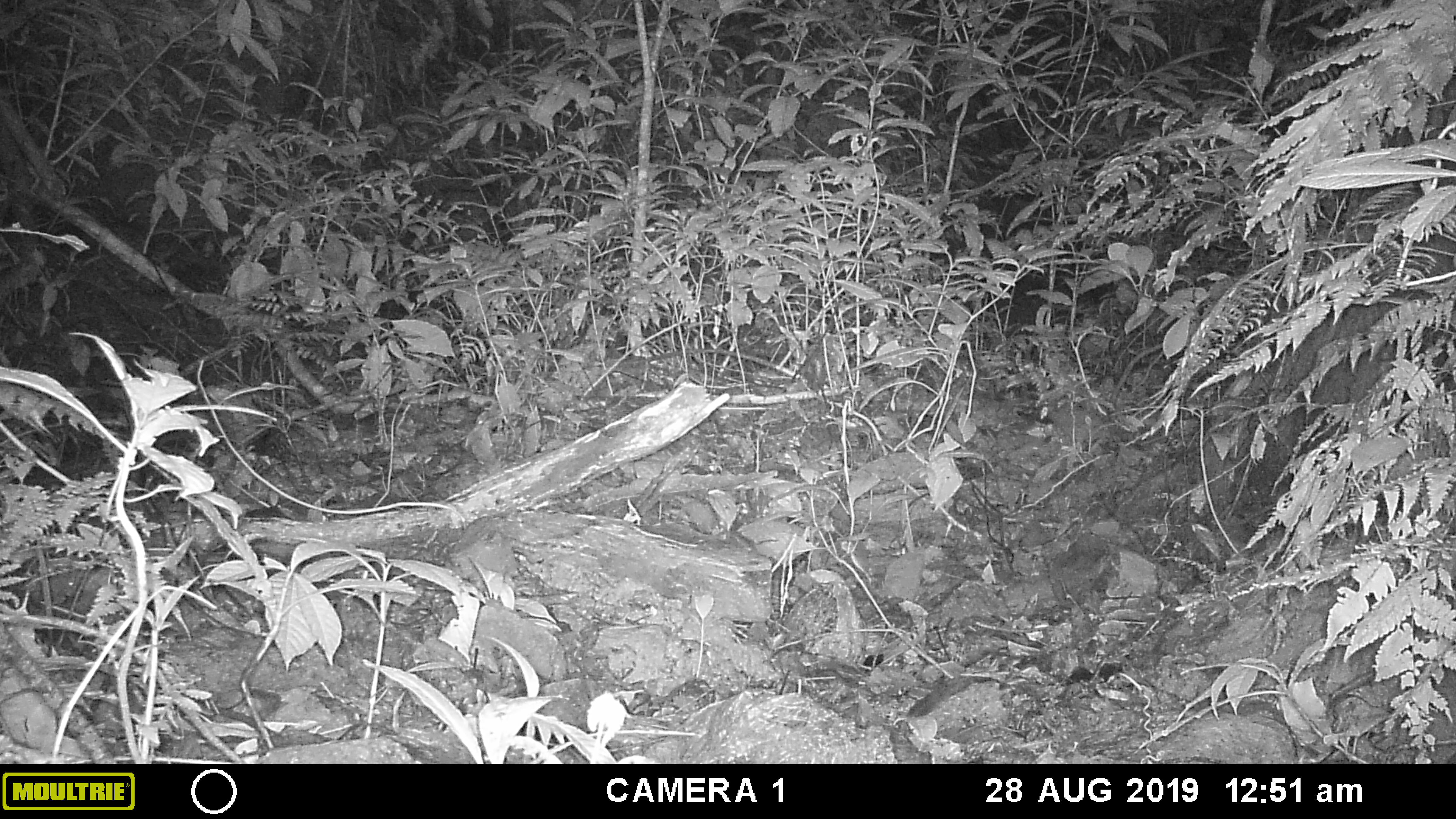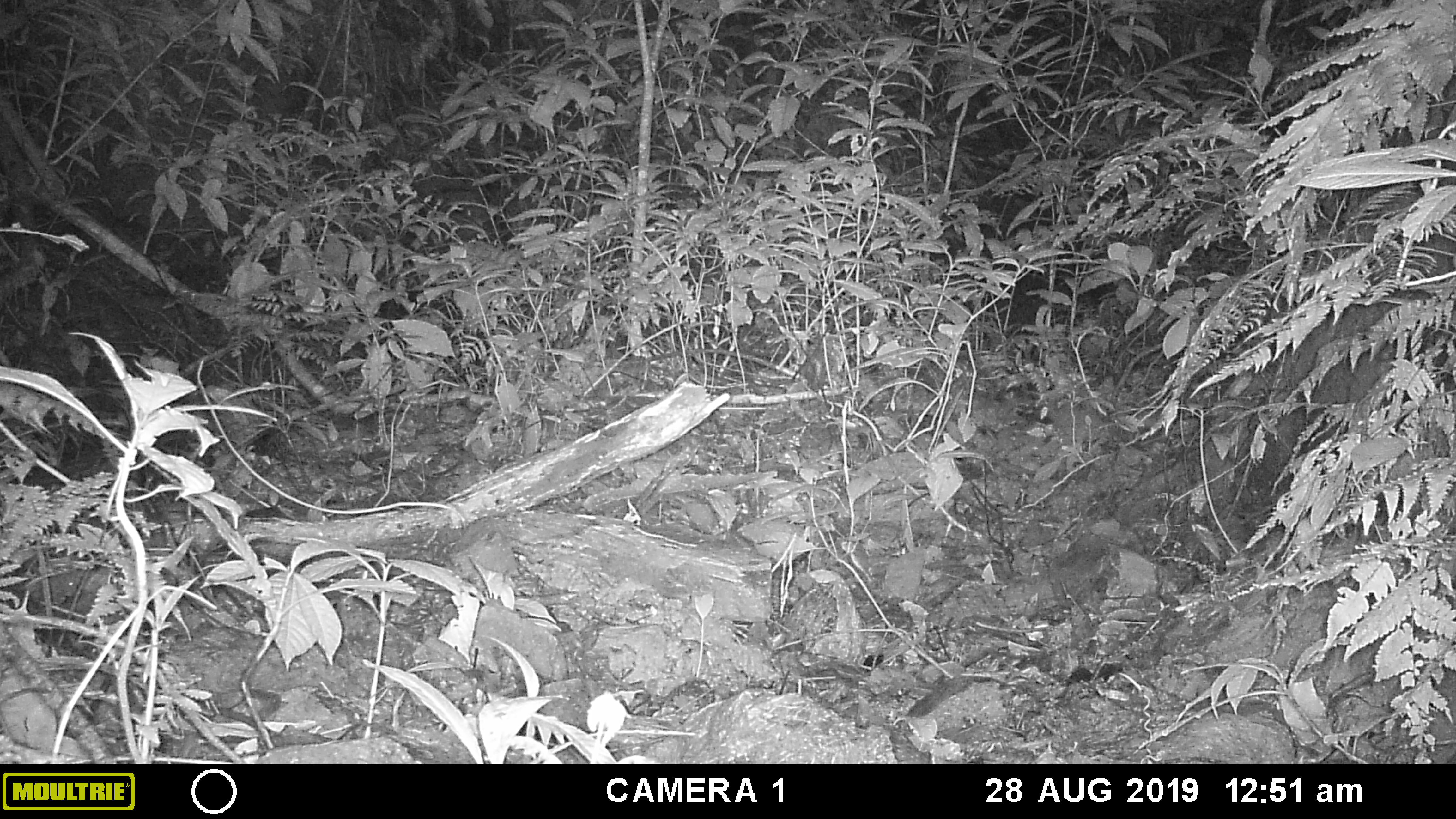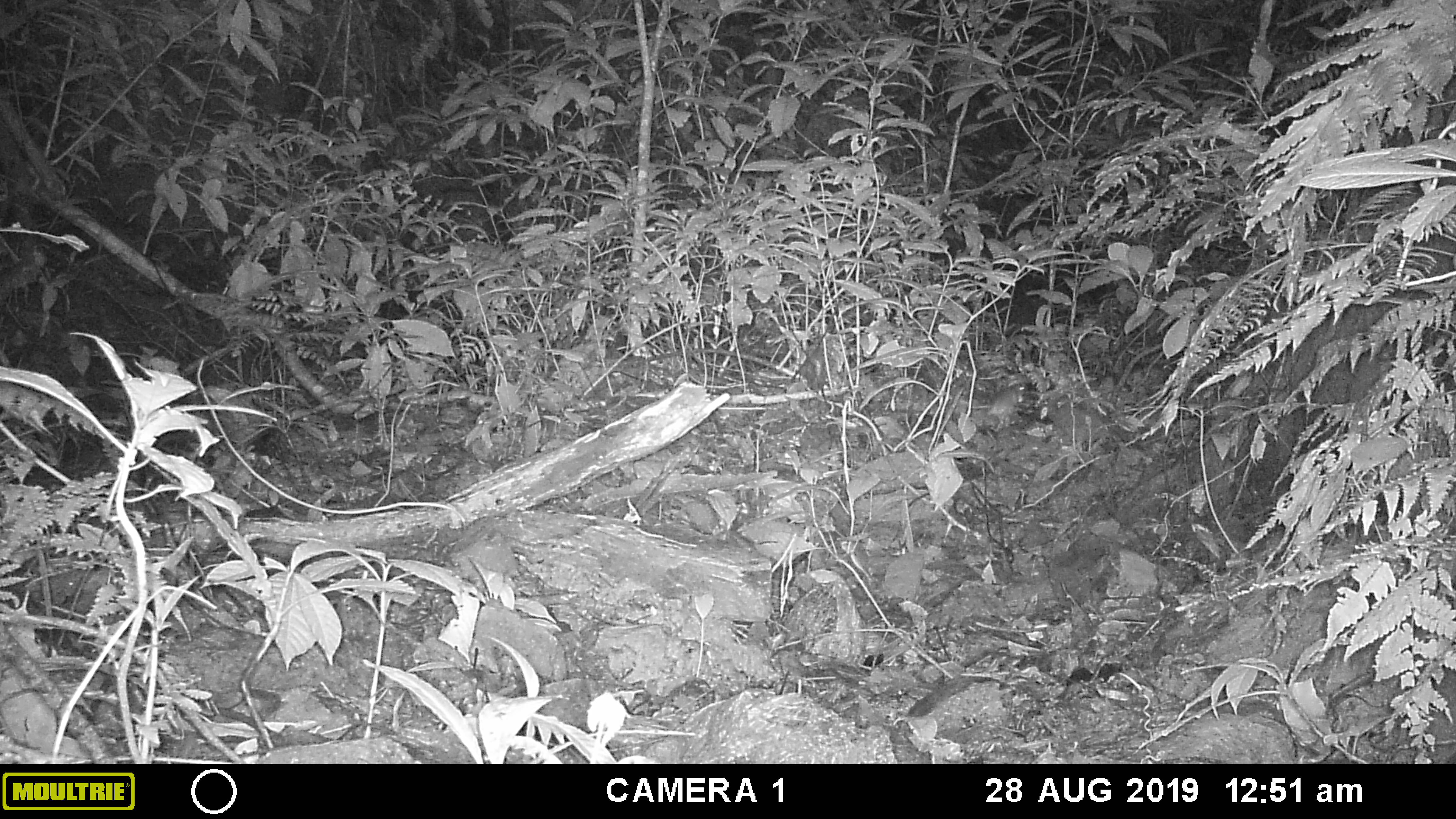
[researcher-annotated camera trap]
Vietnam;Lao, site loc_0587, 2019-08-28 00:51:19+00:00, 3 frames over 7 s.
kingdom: Animalia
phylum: Chordata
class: Mammalia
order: Carnivora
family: Mustelidae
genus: Melogale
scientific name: Melogale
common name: ferret badger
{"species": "ferret badger (Melogale)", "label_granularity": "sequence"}